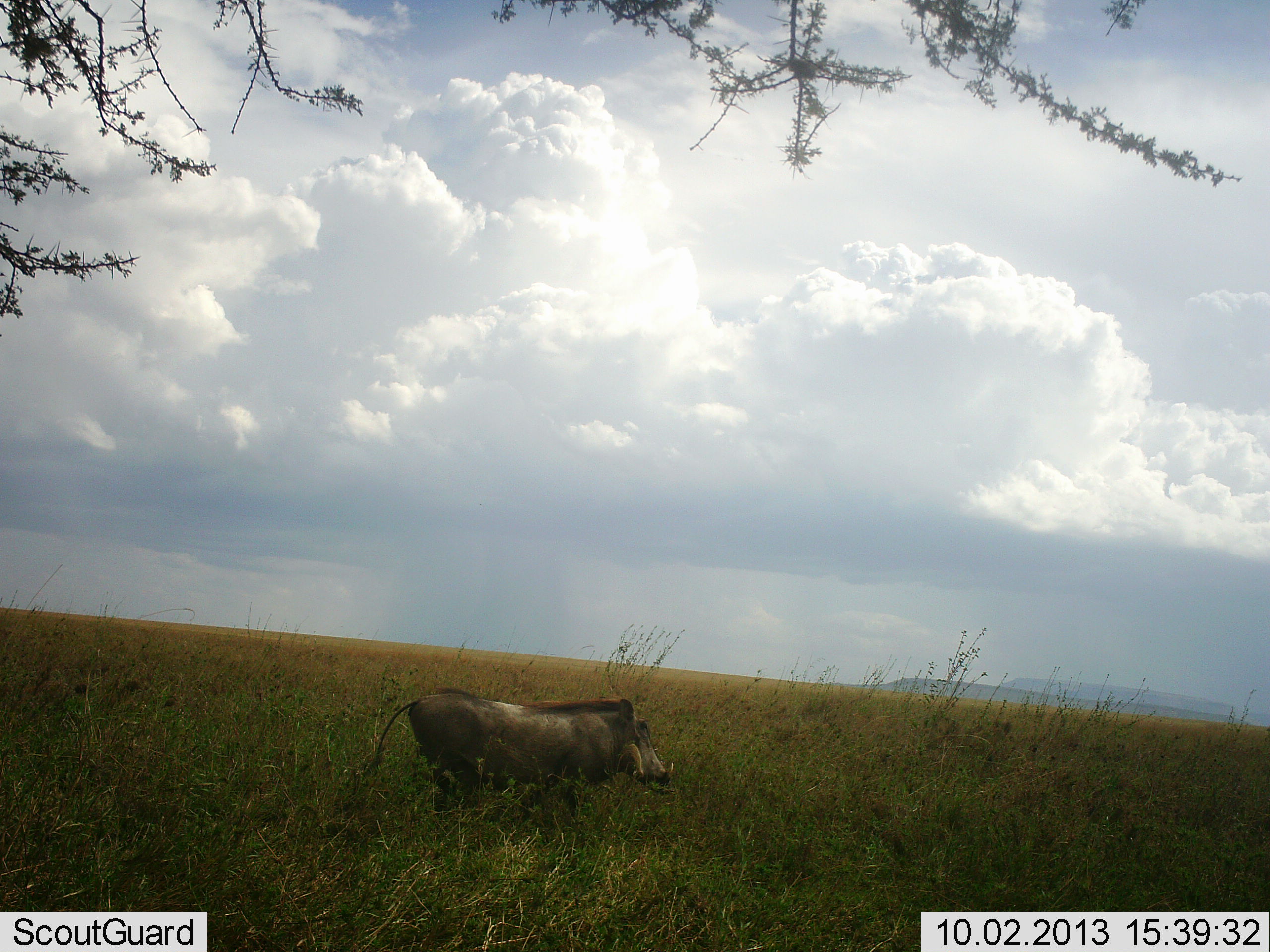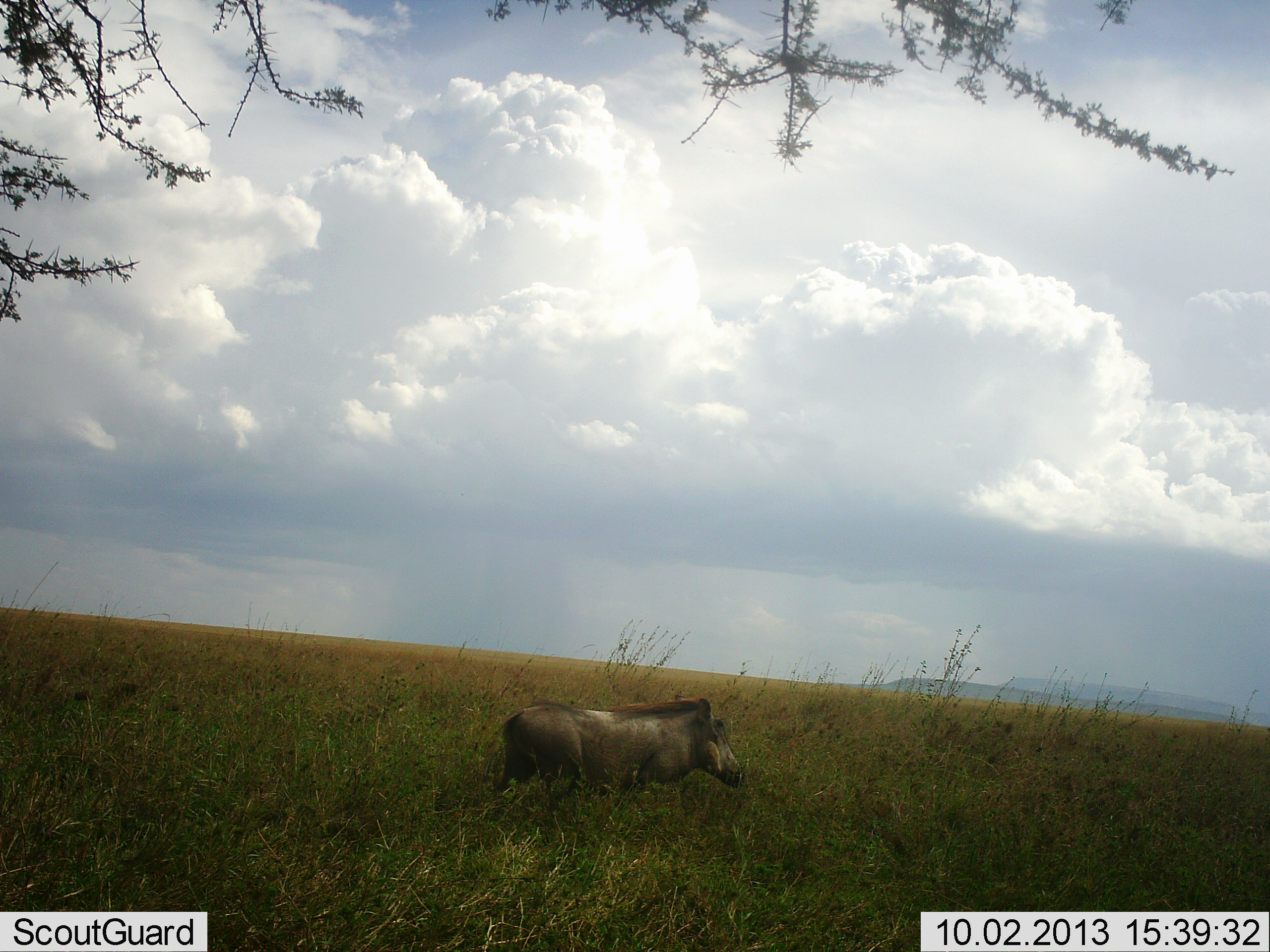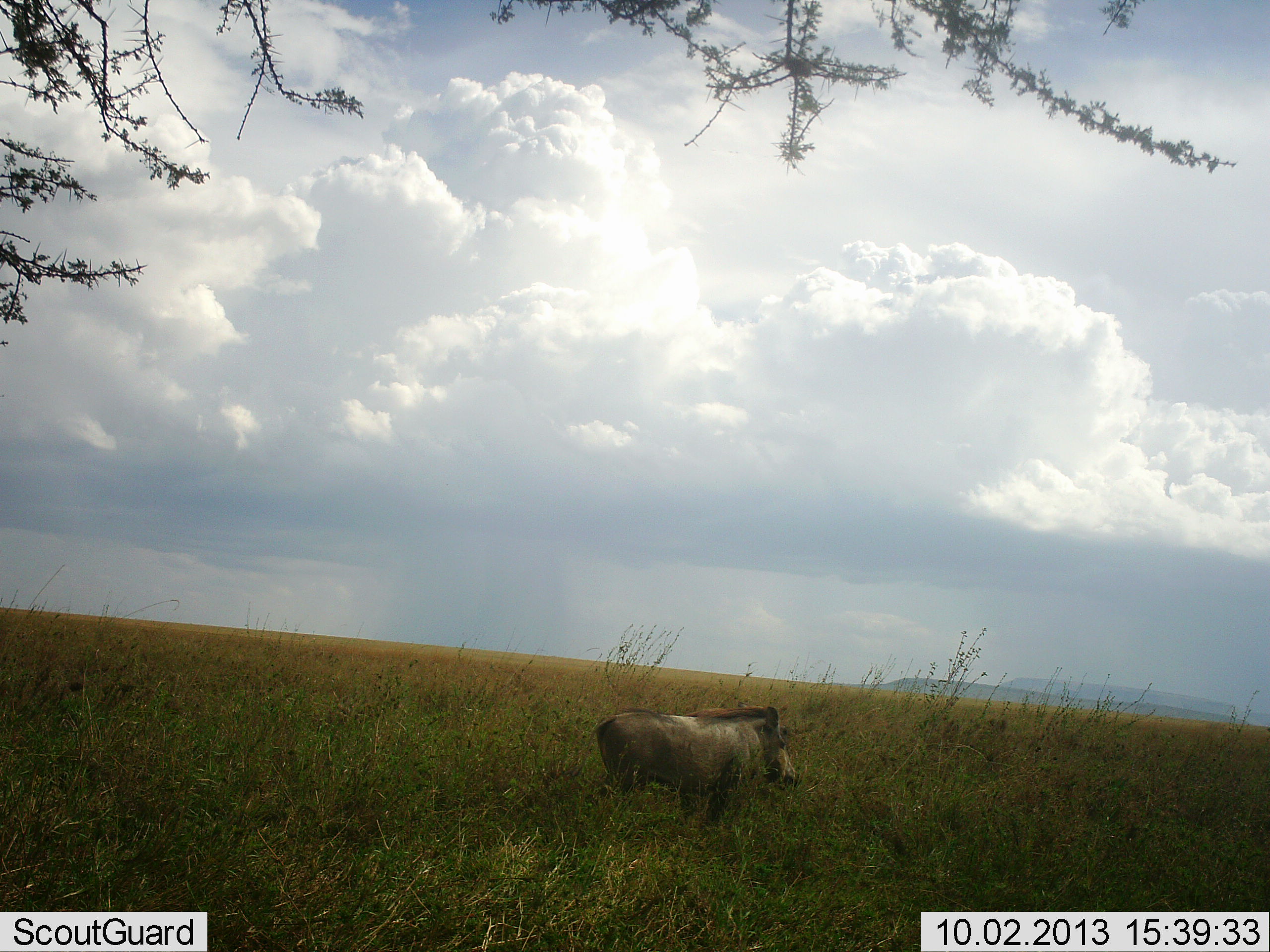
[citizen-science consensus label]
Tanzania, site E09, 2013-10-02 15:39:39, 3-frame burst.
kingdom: Animalia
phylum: Chordata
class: Mammalia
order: Artiodactyla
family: Suidae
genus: Phacochoerus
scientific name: Phacochoerus africanus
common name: warthog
Warthog (Phacochoerus africanus), count 1. Behavior (volunteer vote fractions): standing 9%, resting 0%, moving 100%, interacting 0%. Young present (vote fraction): 0%. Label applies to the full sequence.